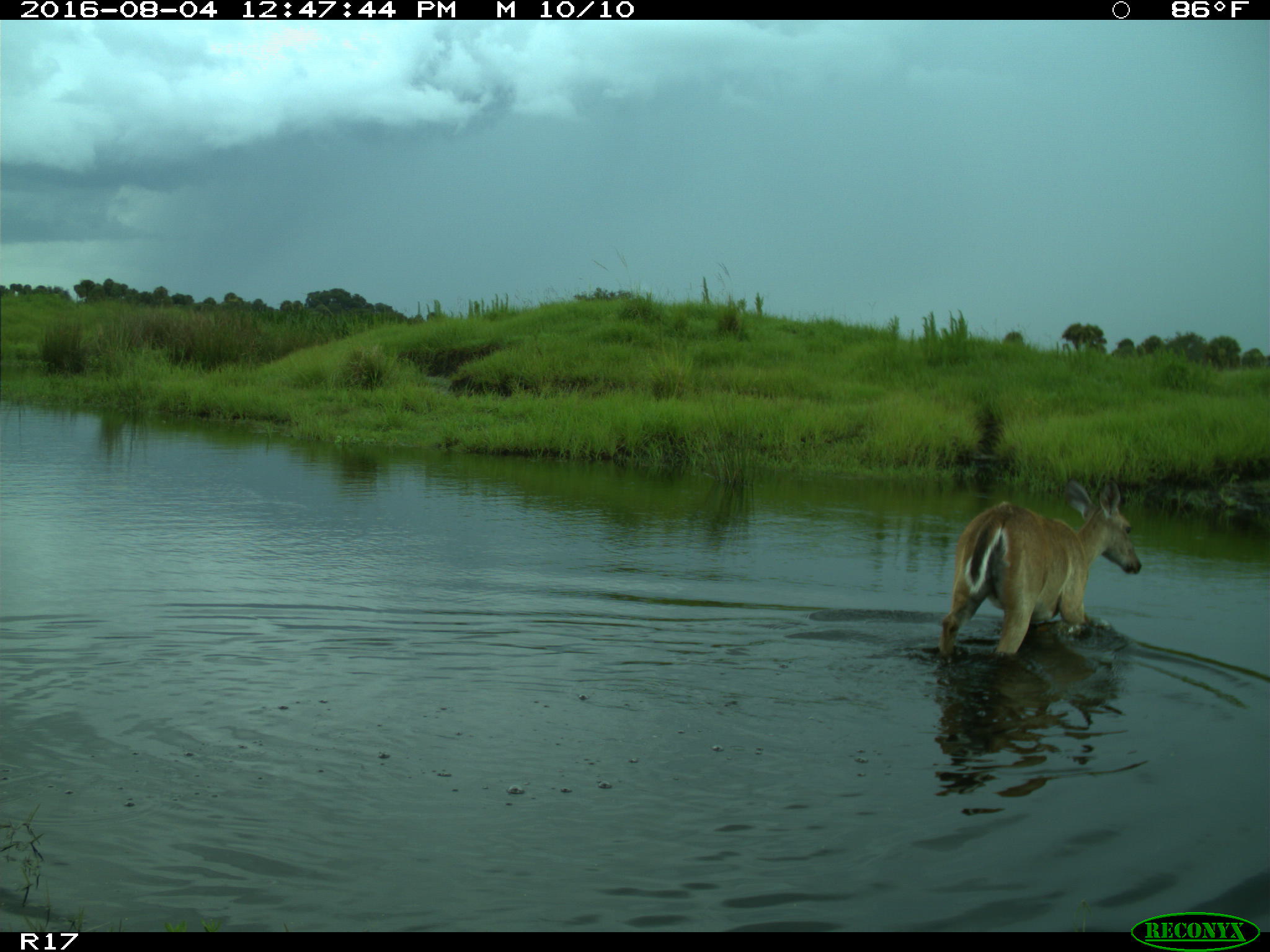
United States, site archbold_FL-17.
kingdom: Animalia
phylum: Chordata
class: Mammalia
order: Artiodactyla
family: Cervidae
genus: Odocoileus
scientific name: Odocoileus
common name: deer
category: unidentified deer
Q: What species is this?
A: Unidentified deer (deer) (Odocoileus).